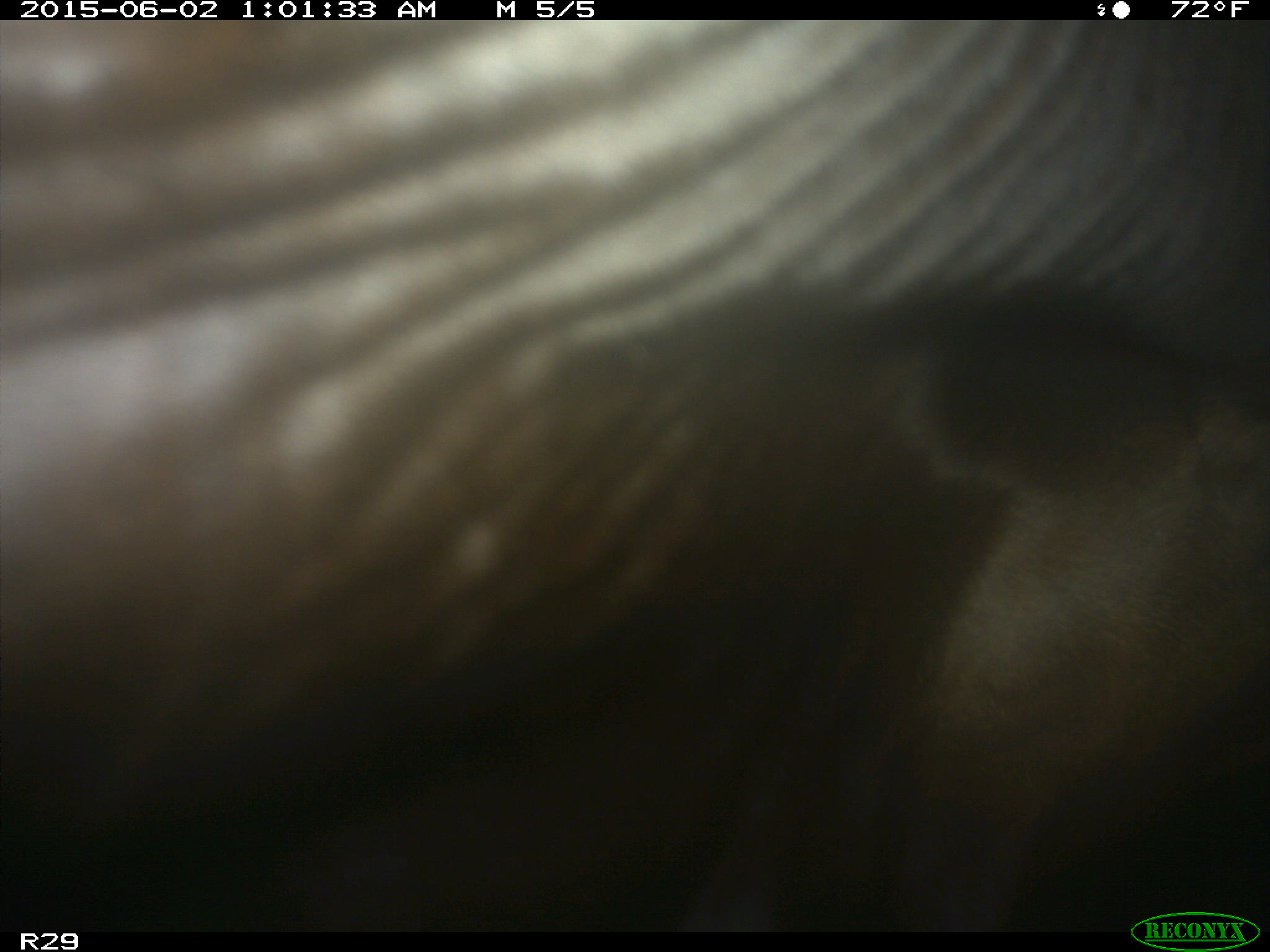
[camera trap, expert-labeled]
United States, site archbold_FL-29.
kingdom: Animalia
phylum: Chordata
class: Mammalia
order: Artiodactyla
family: Bovidae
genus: Bos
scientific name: Bos taurus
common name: domestic cow